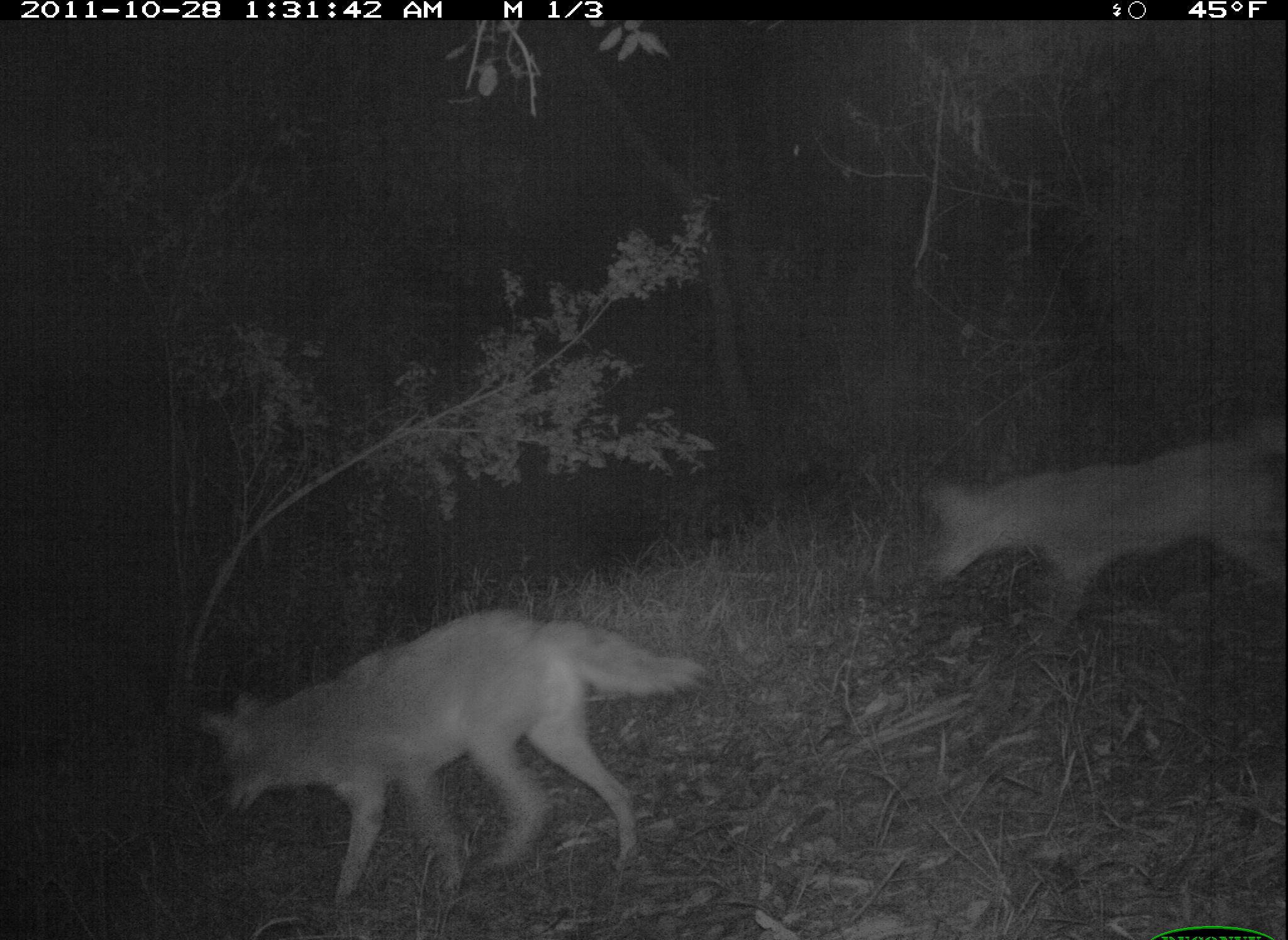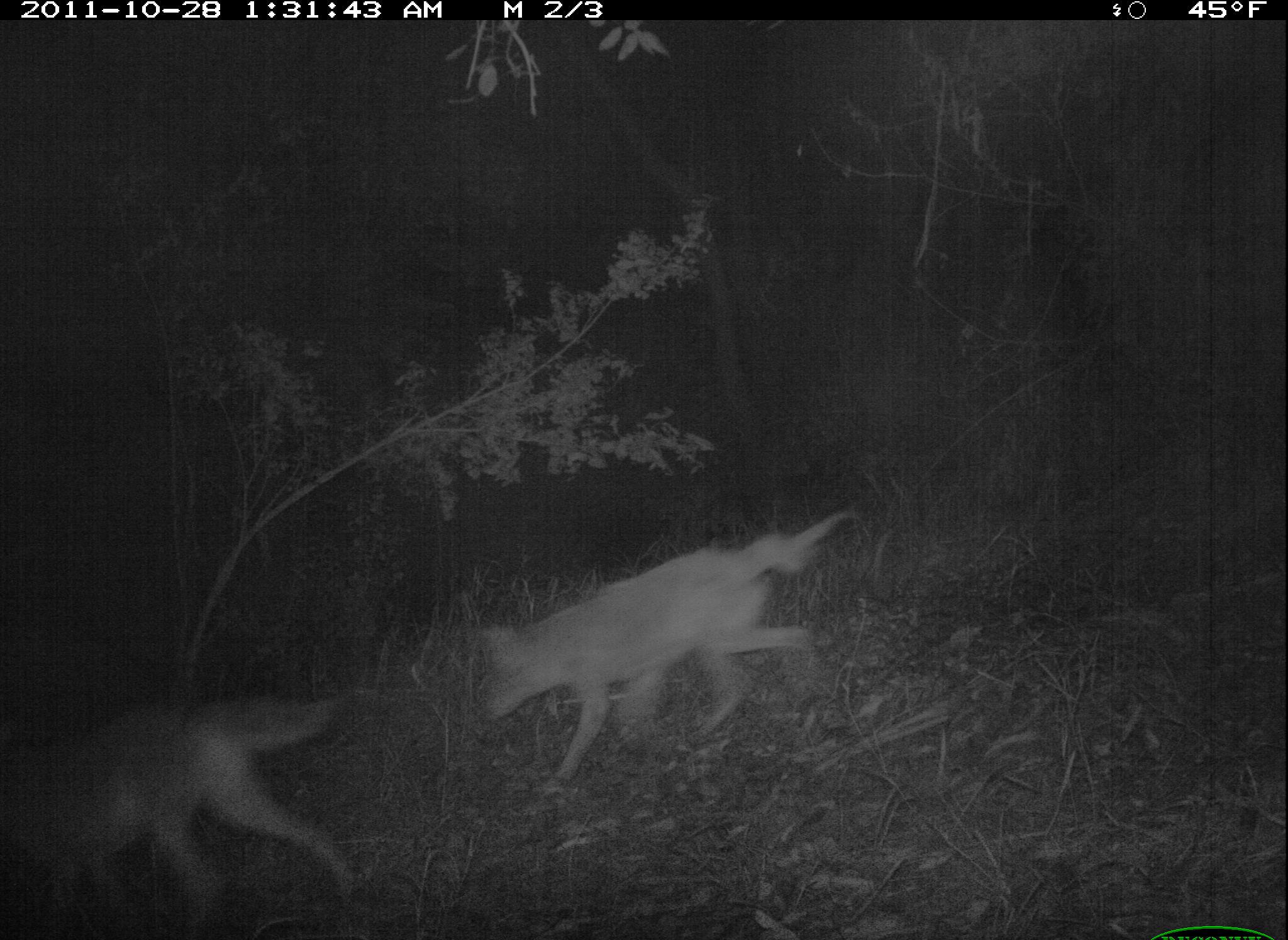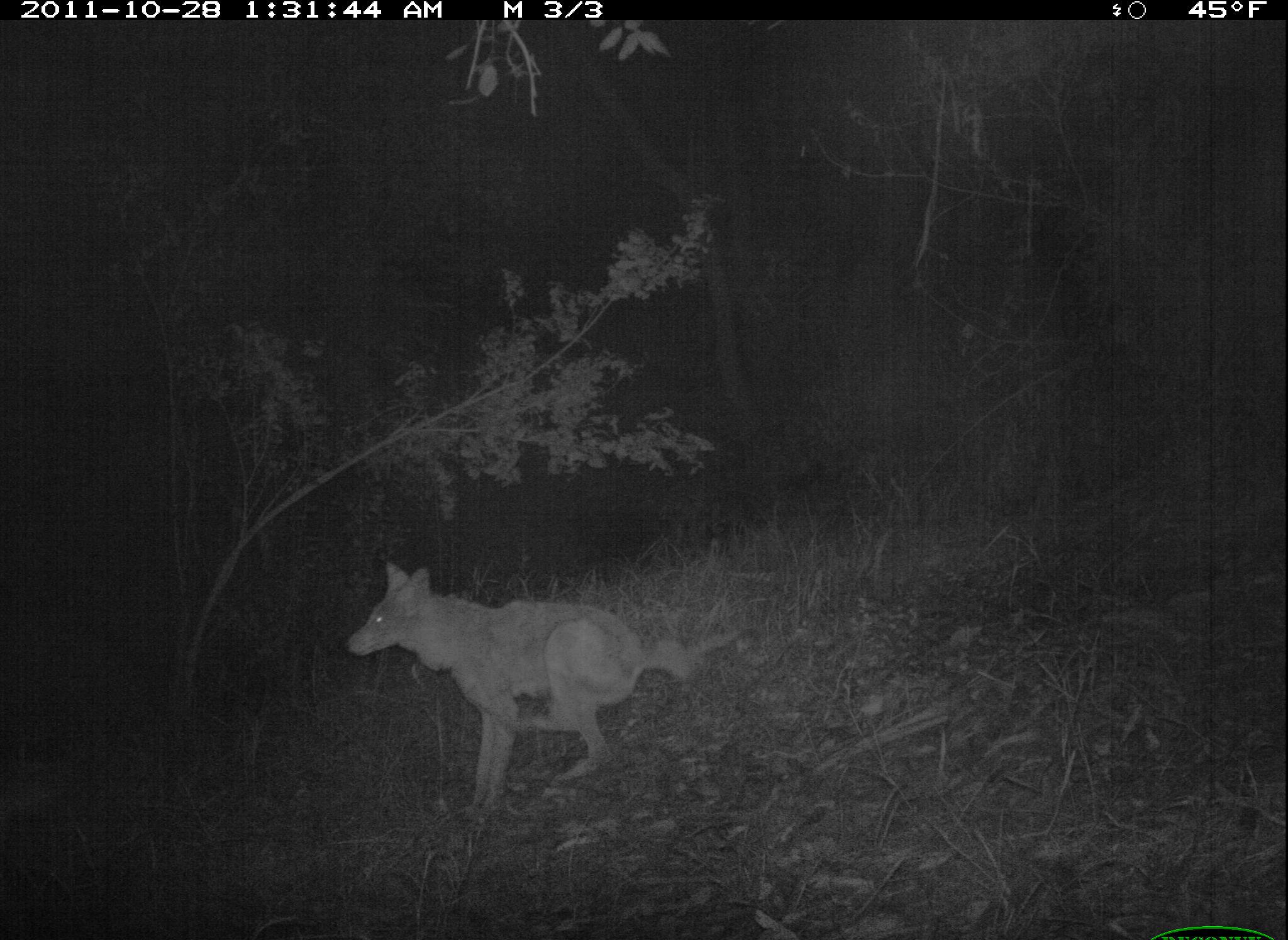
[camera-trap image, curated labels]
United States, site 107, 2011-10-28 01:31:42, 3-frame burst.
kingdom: Animalia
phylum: Chordata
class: Mammalia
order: Carnivora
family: Canidae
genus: Canis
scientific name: Canis latrans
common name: coyote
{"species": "coyote (Canis latrans)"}